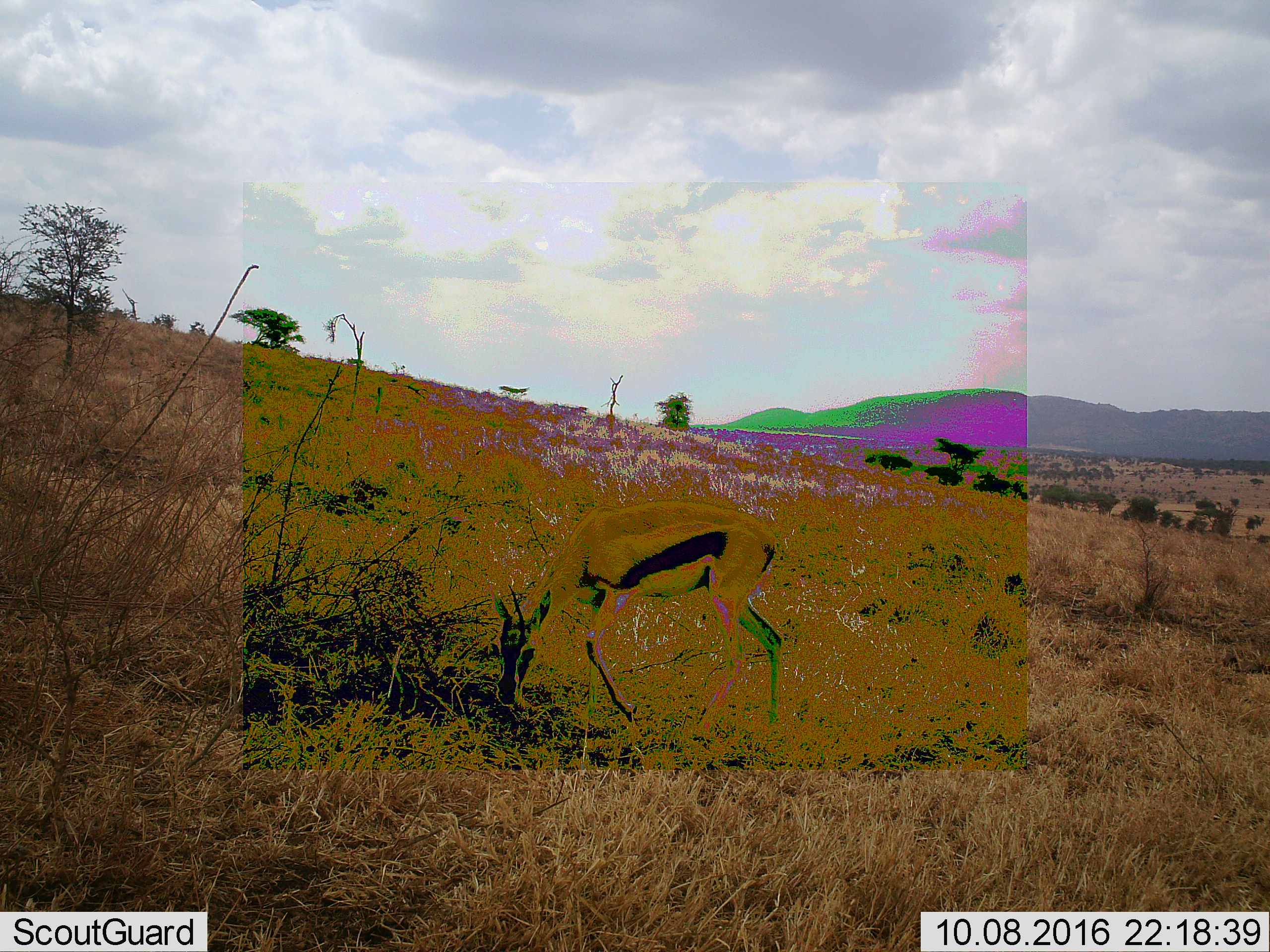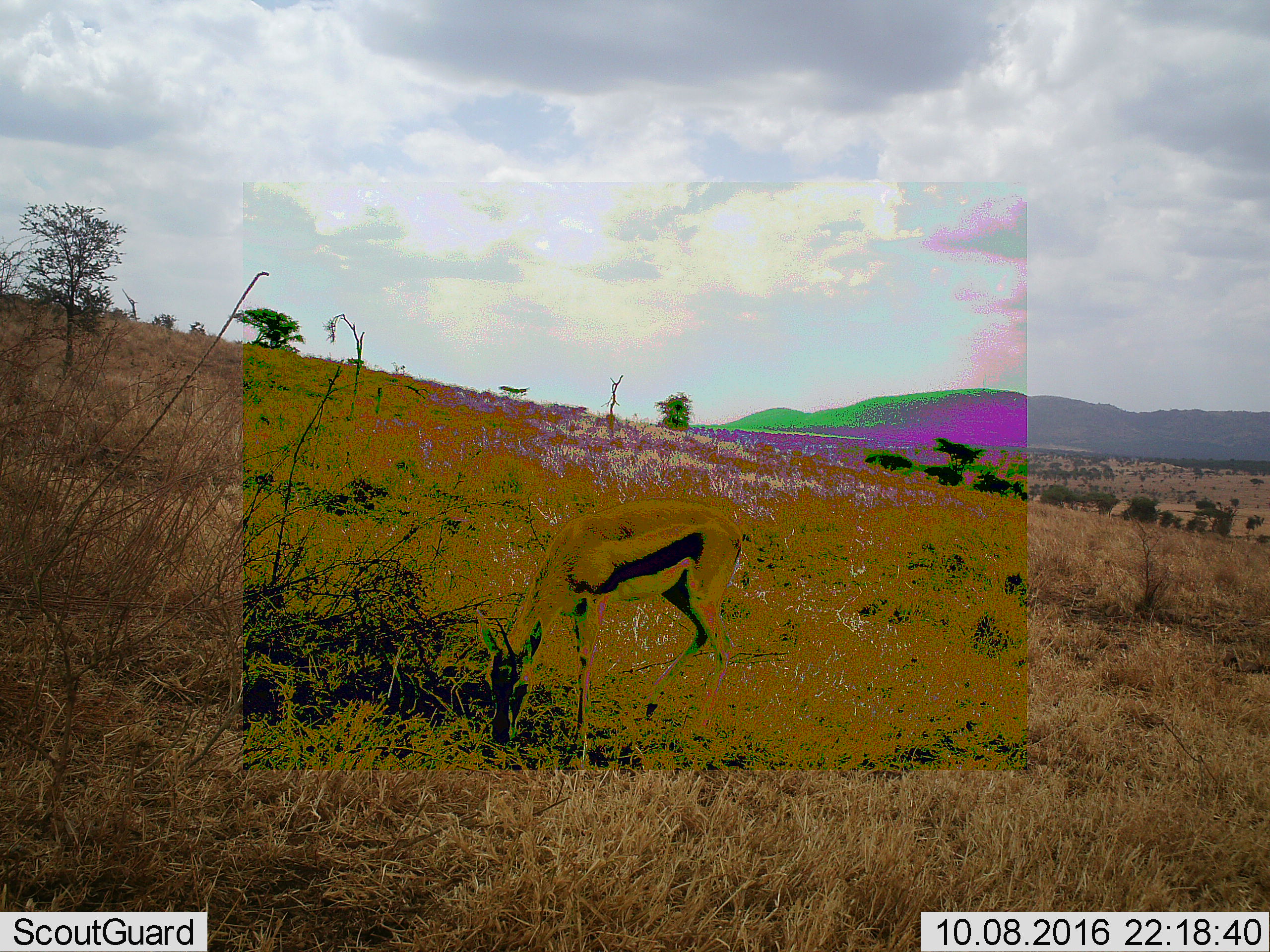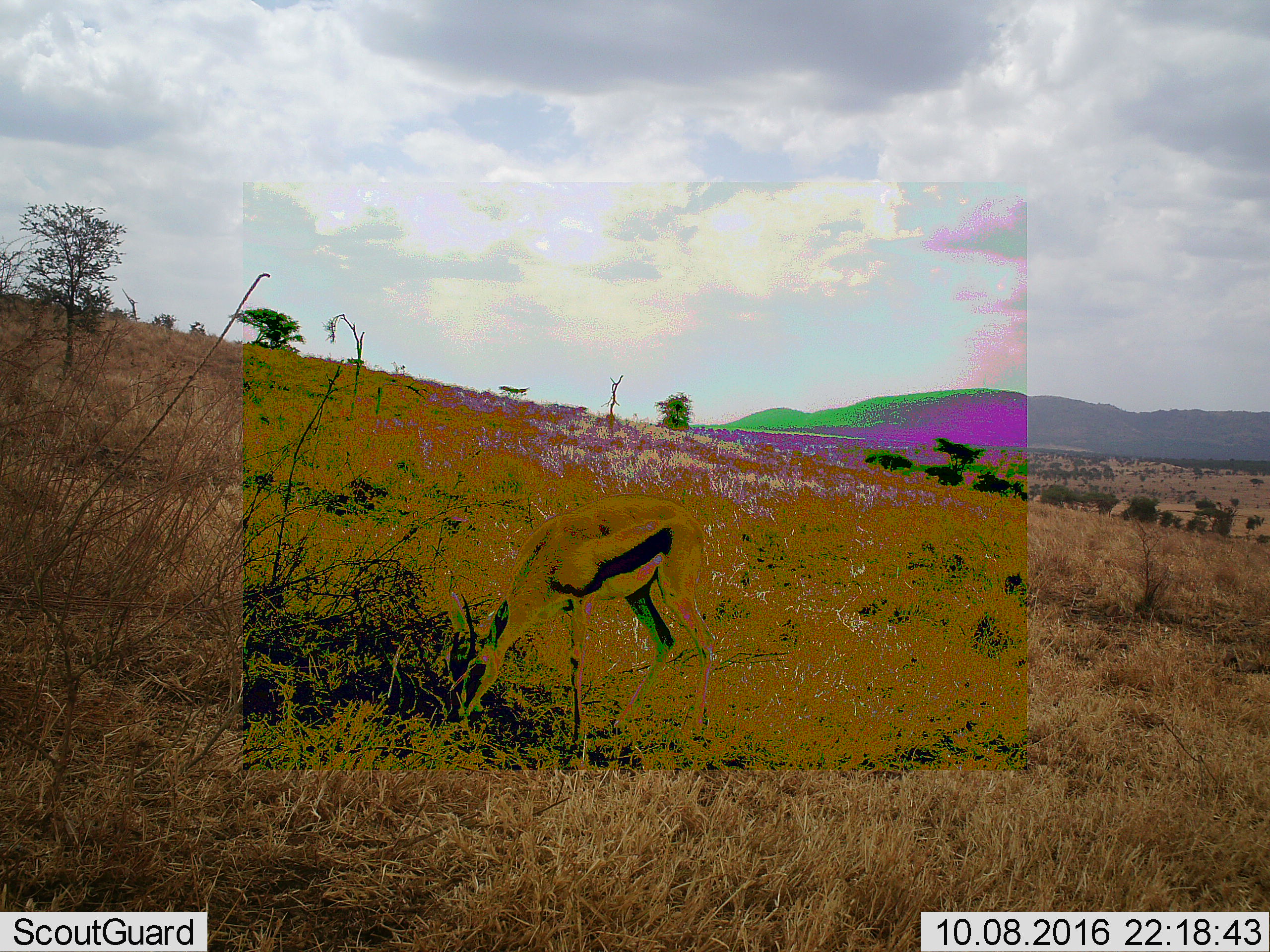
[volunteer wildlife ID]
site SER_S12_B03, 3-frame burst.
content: unidentified animal